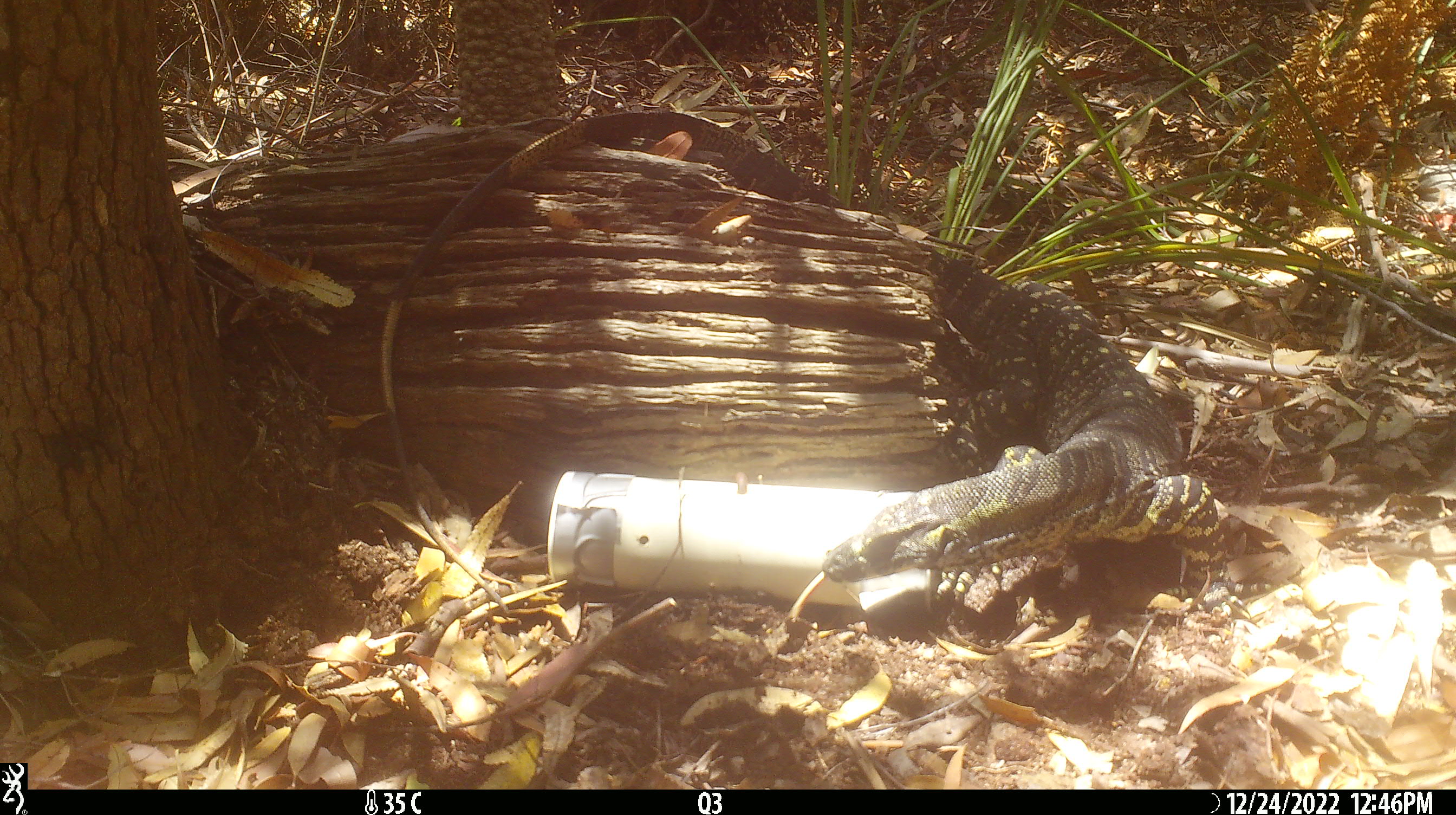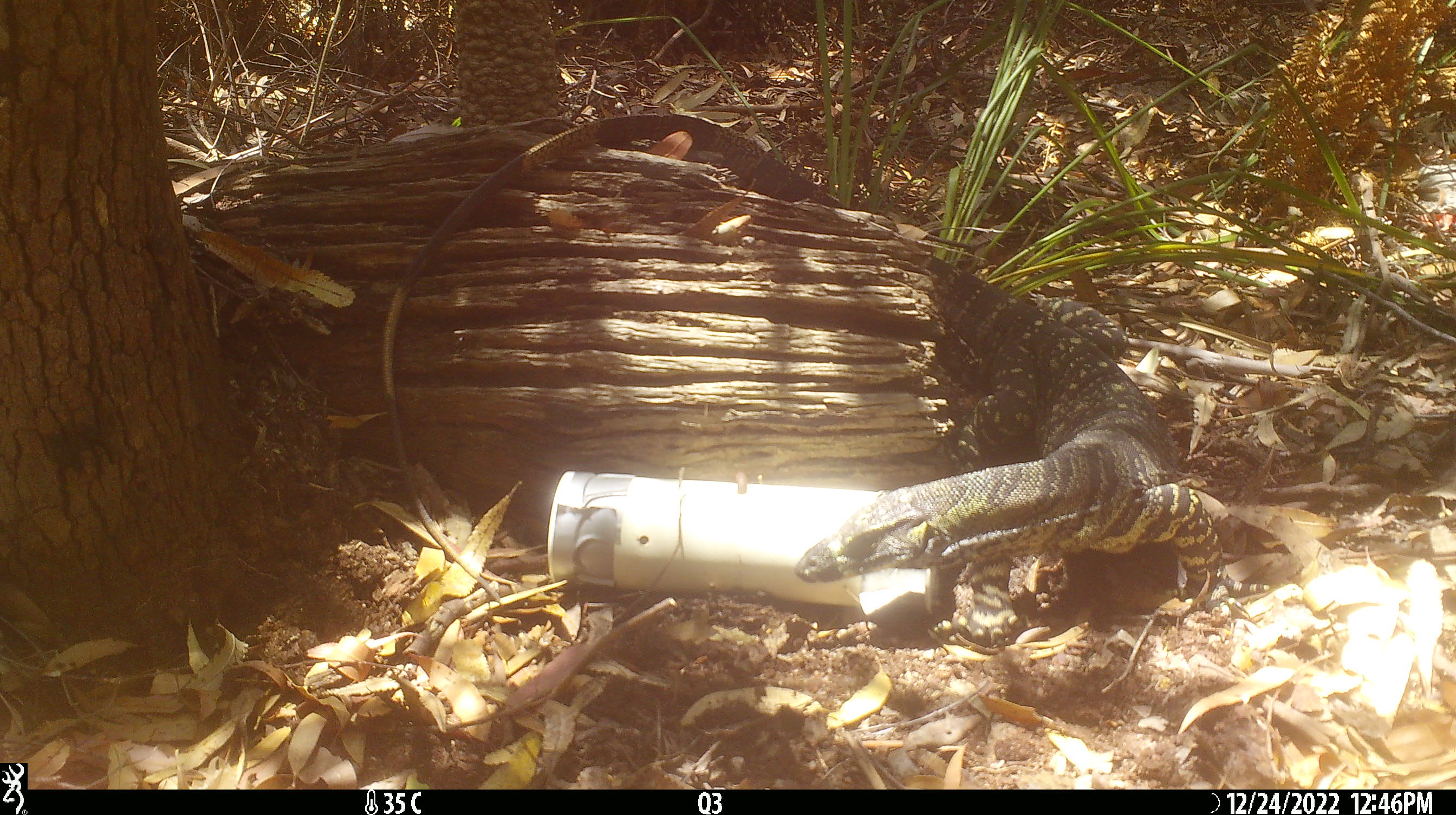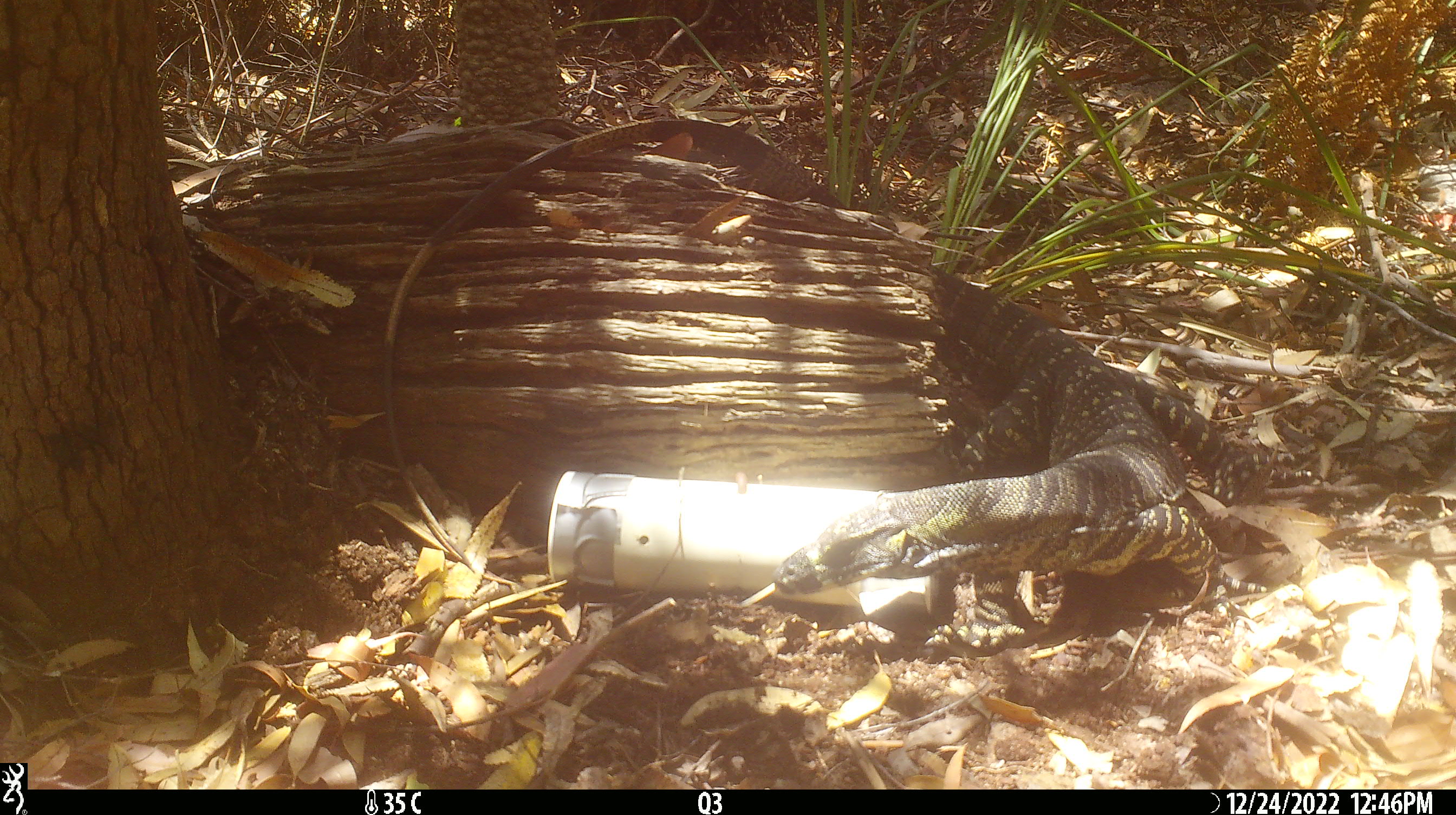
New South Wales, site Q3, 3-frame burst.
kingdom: Animalia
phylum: Chordata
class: Reptilia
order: Squamata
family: Varanidae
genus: Varanus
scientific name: Varanus varius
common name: lace monitor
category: goanna